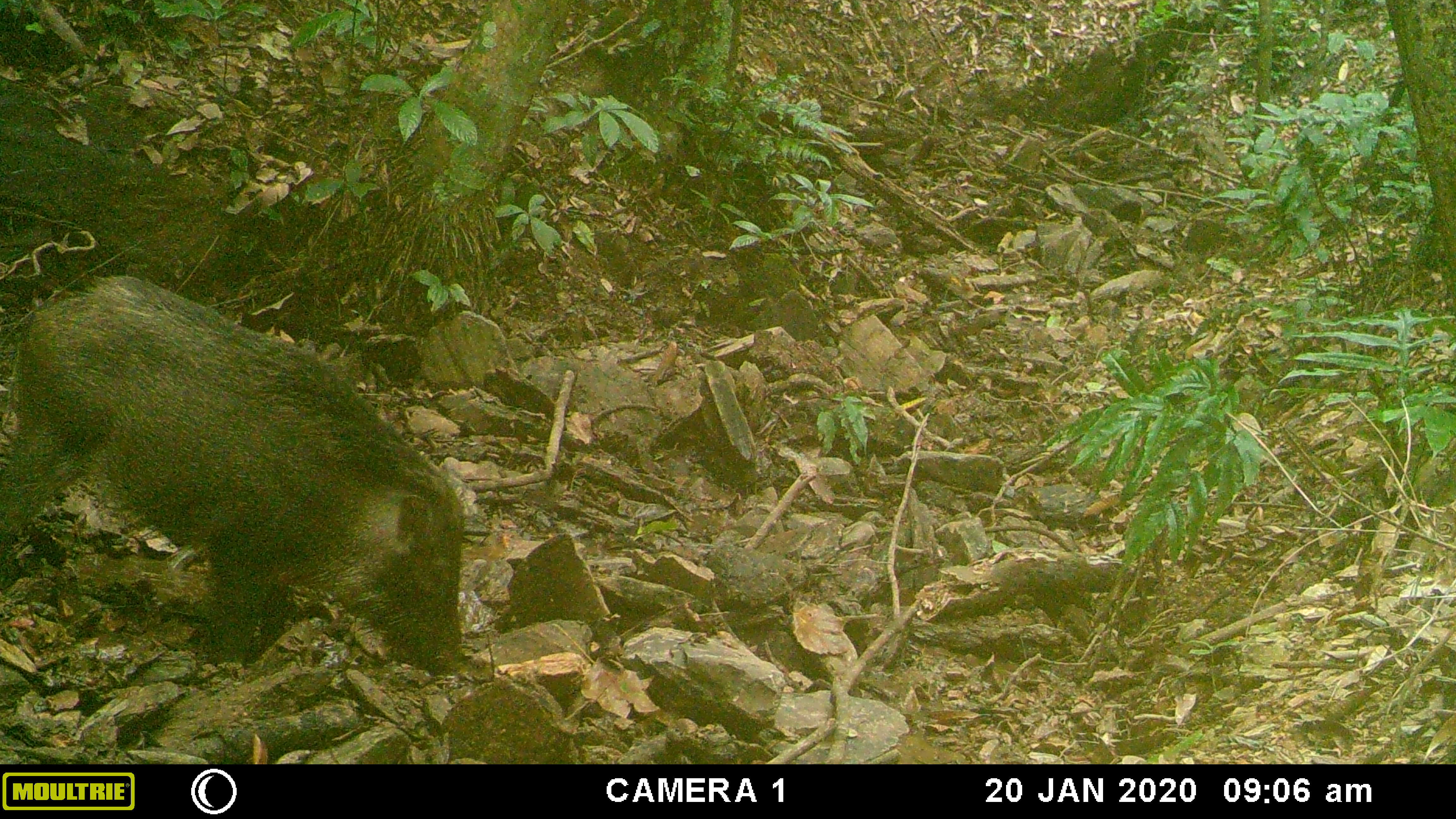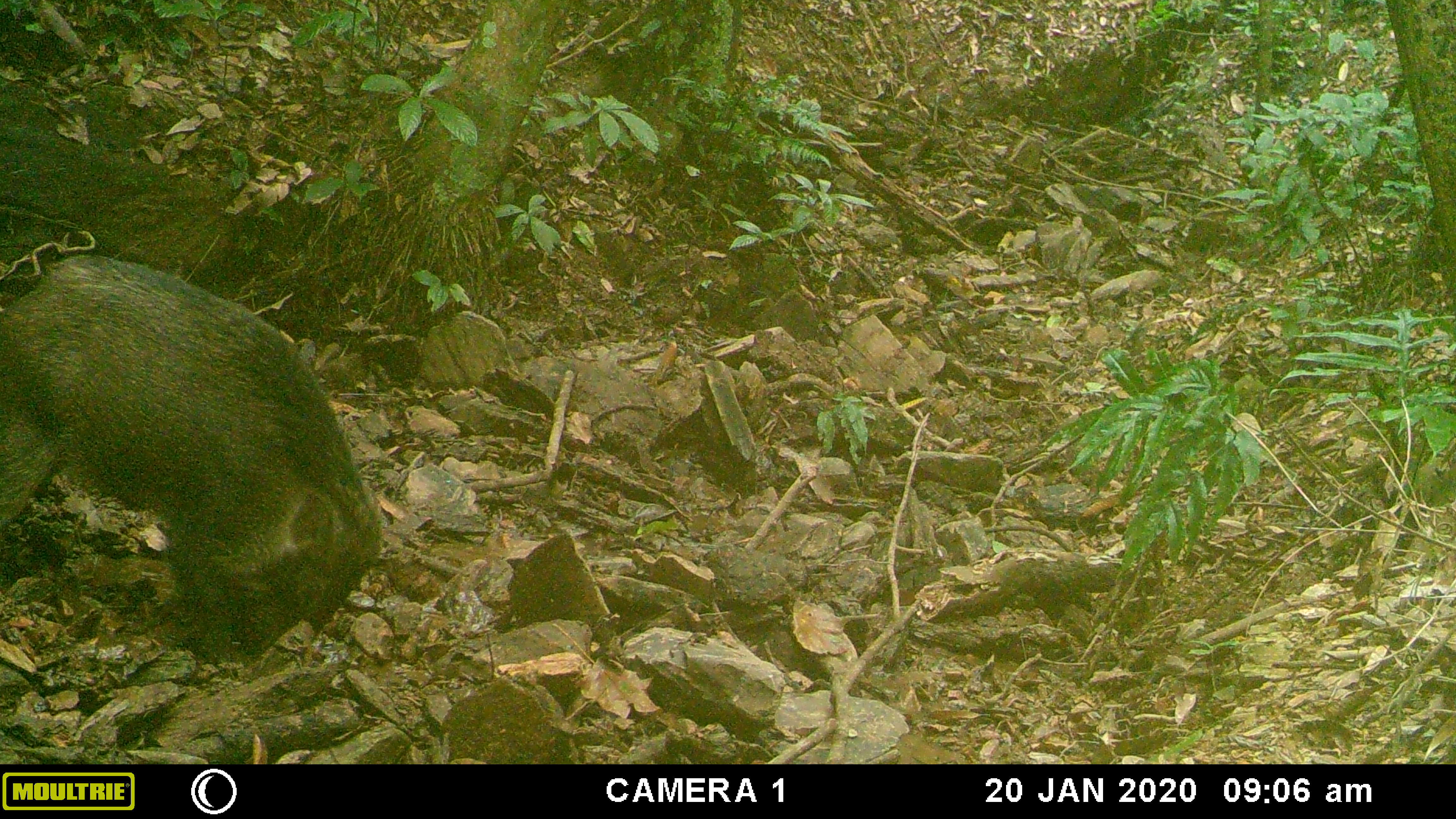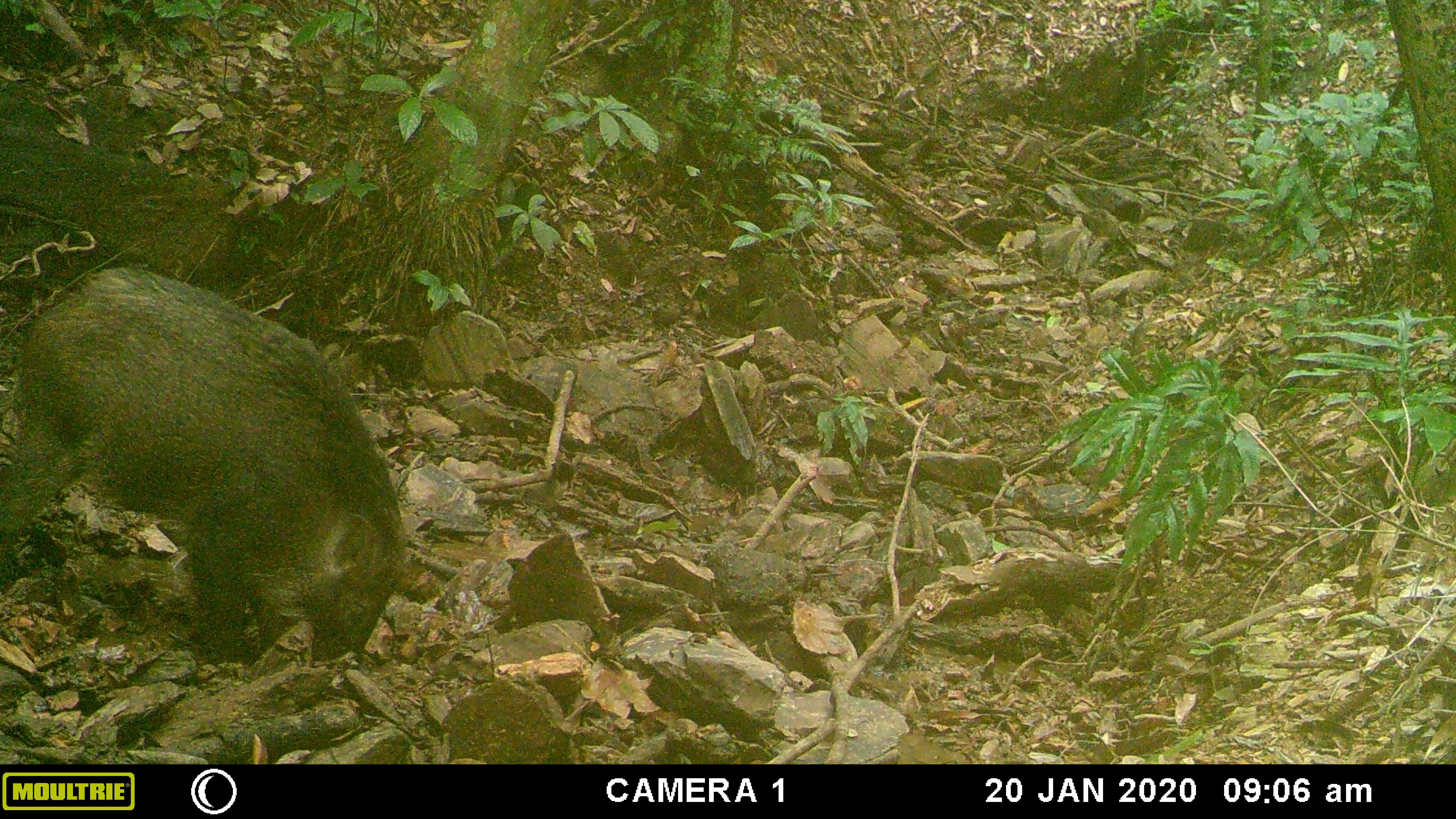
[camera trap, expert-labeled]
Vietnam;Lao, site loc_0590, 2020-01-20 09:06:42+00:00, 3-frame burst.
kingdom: Animalia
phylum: Chordata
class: Mammalia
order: Artiodactyla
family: Suidae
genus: Sus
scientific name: Sus scrofa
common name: eurasian wild pig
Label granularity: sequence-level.